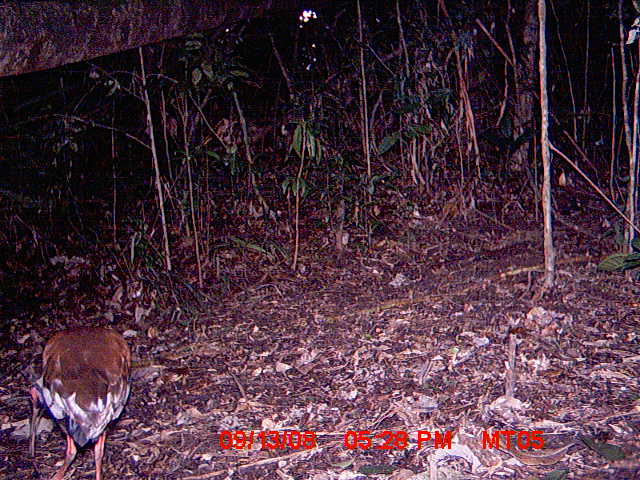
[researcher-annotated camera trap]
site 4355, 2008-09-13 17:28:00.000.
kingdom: Animalia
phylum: Chordata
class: Aves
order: Cuculiformes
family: Cuculidae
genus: Coua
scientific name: Coua serriana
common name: red-breasted coua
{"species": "Coua serriana (red-breasted coua)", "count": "2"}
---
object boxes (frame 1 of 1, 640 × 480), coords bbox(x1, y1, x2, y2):
coua serriana: bbox(26, 323, 132, 480)